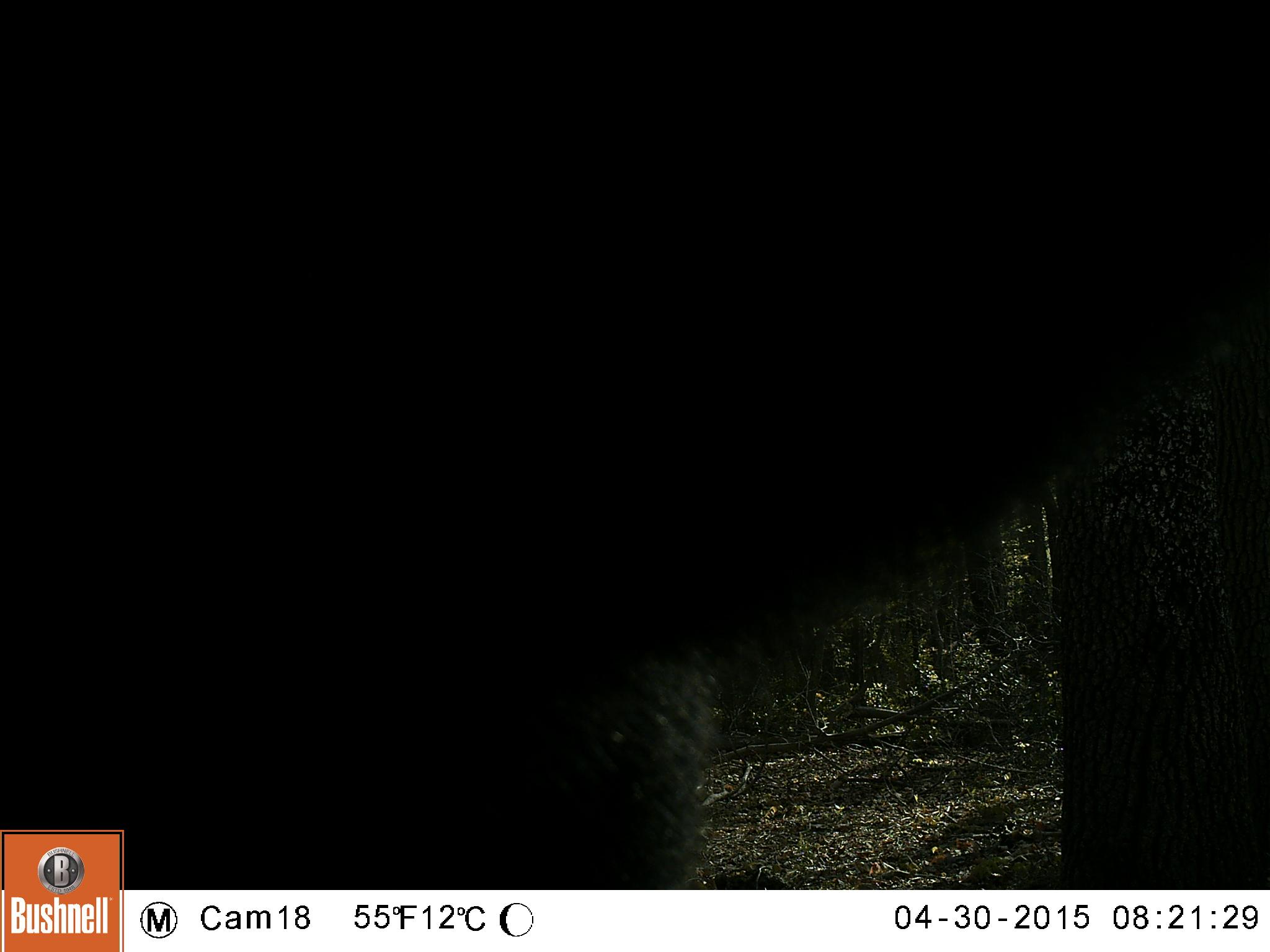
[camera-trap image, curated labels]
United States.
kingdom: Animalia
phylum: Chordata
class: Mammalia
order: Carnivora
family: Ursidae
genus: Ursus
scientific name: Ursus americanus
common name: american black bear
American Black Bear (Ursus americanus).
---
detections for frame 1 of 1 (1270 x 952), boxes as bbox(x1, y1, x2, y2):
American Black Bear: bbox(5, 27, 1260, 879)